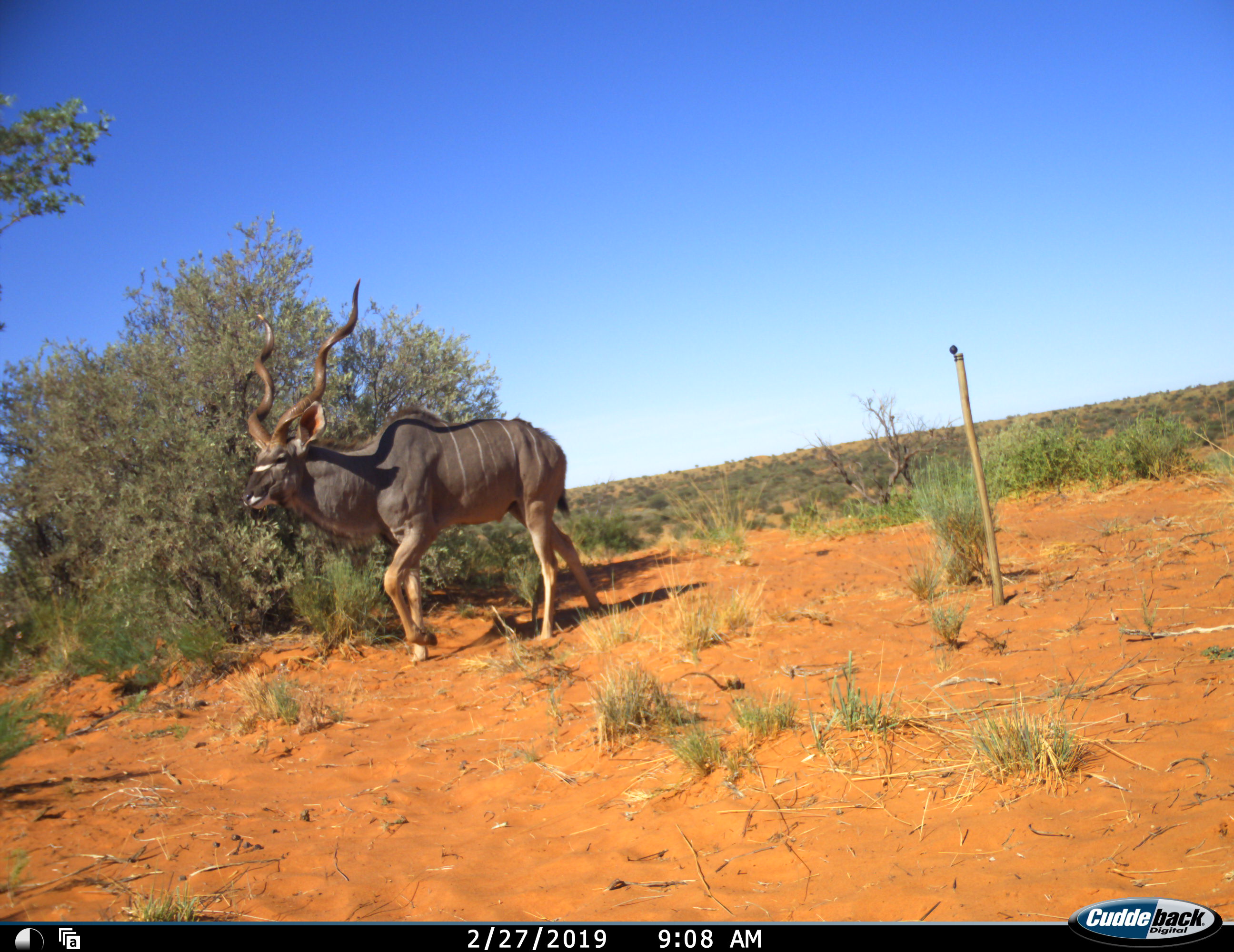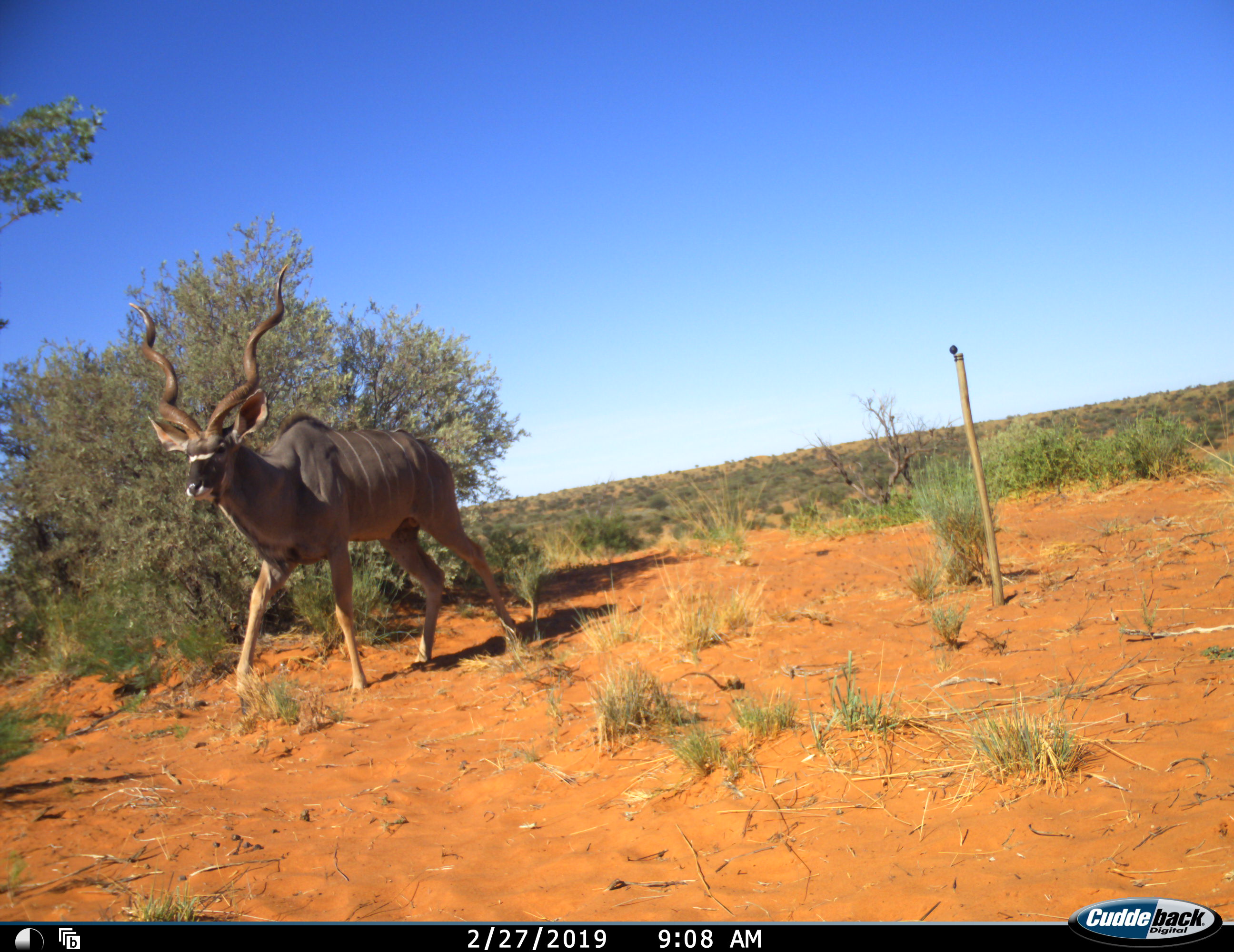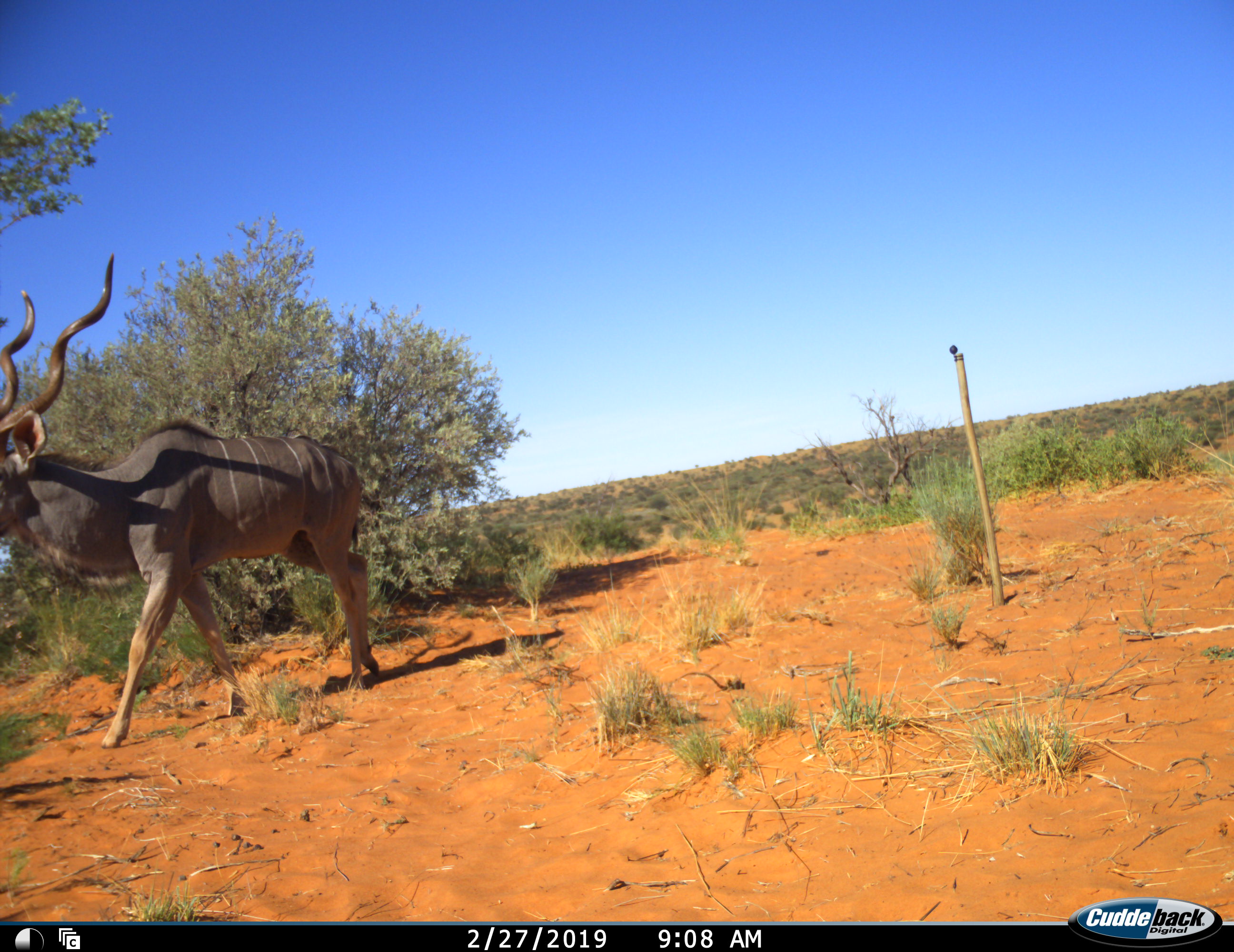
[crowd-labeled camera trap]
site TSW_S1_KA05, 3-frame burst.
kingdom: Animalia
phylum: Chordata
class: Mammalia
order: Artiodactyla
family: Bovidae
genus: Tragelaphus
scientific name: Tragelaphus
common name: kudu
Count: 1.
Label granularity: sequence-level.